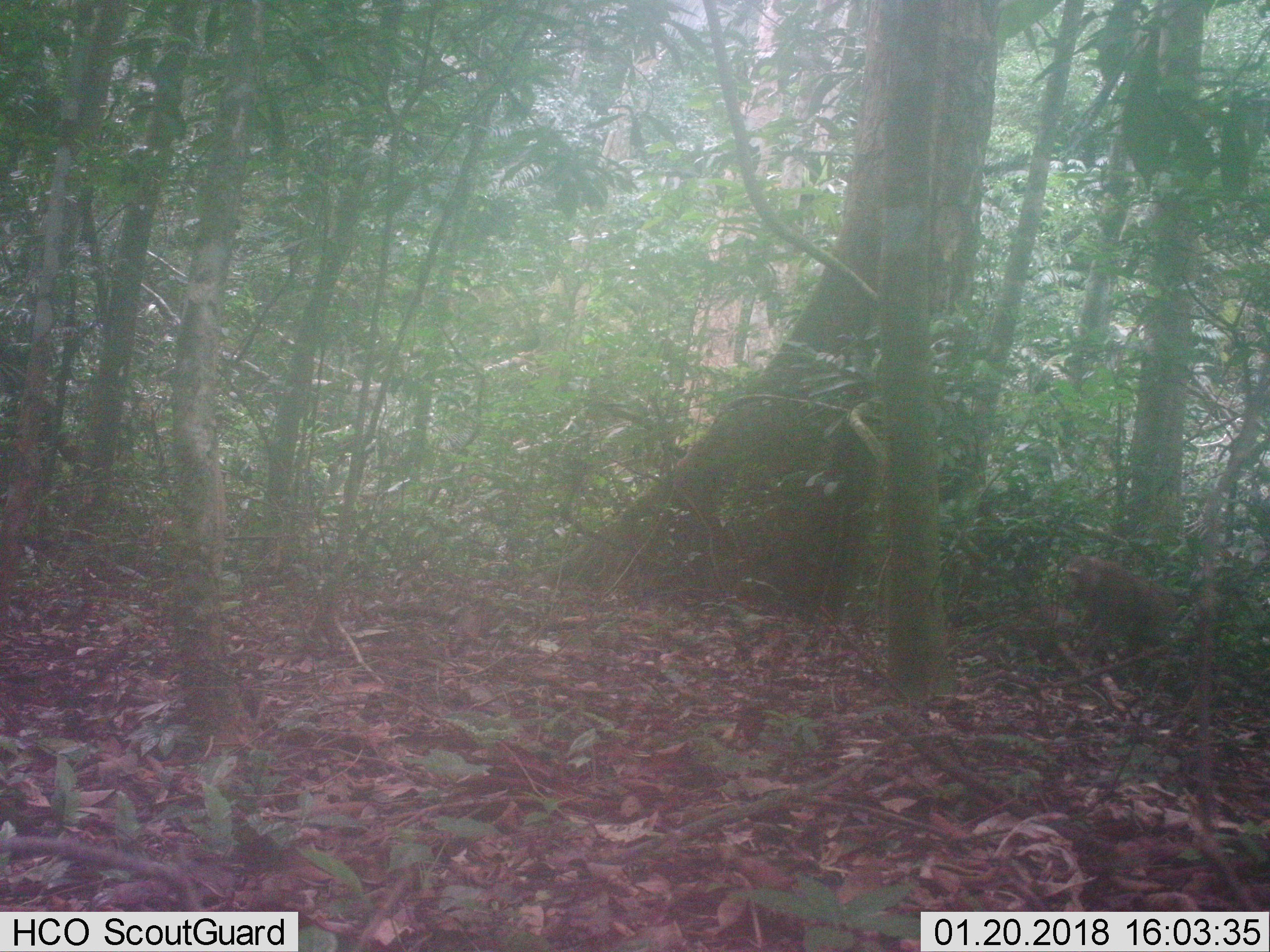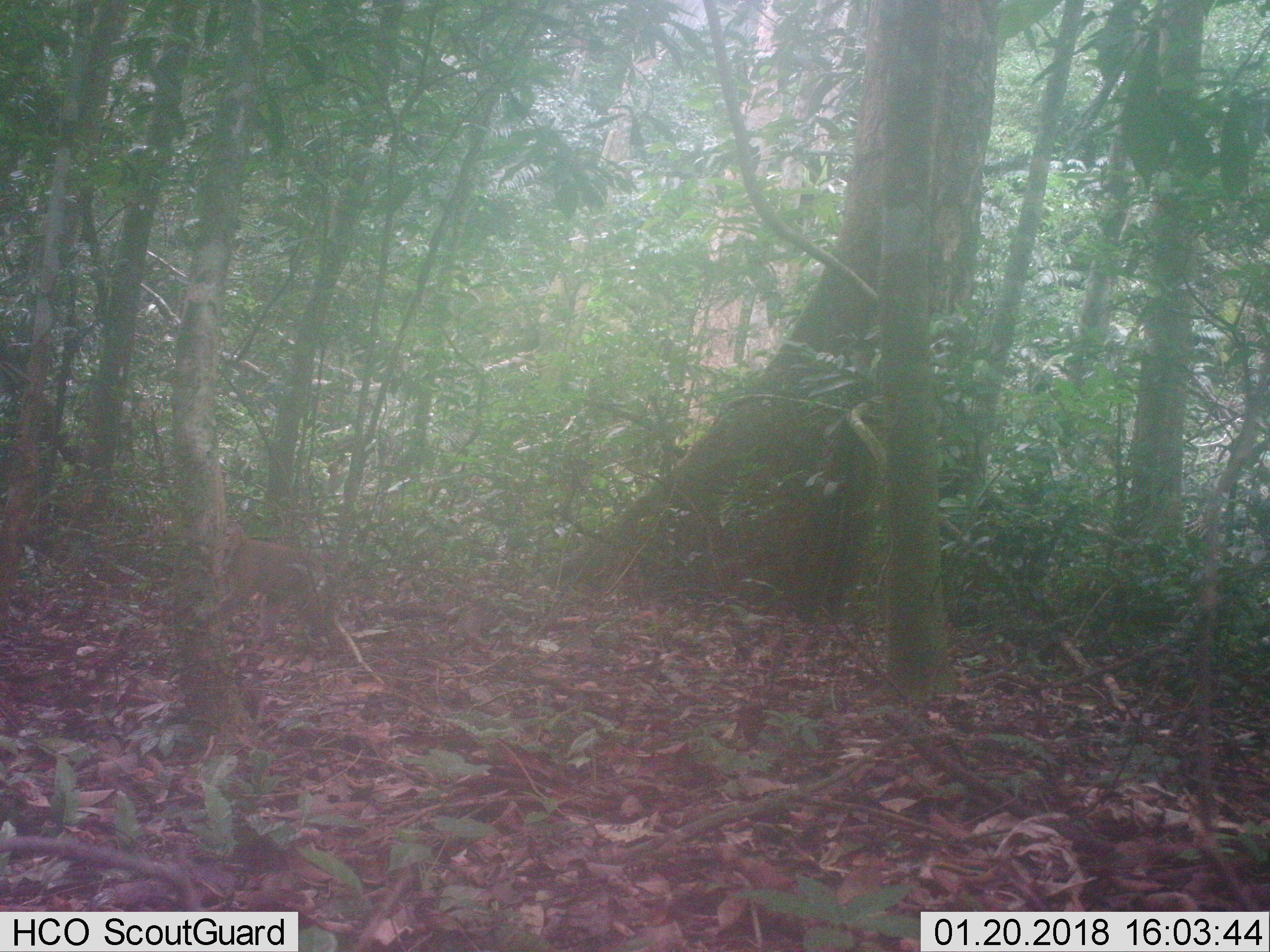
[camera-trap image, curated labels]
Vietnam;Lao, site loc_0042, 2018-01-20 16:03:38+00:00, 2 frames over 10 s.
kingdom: Animalia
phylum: Chordata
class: Mammalia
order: Primates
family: Cercopithecidae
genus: Macaca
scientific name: Macaca nemestrina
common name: pig-tailed macaque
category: pig tailed macaque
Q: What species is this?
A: Pig tailed macaque (pig-tailed macaque) (Macaca nemestrina).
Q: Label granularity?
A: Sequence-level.